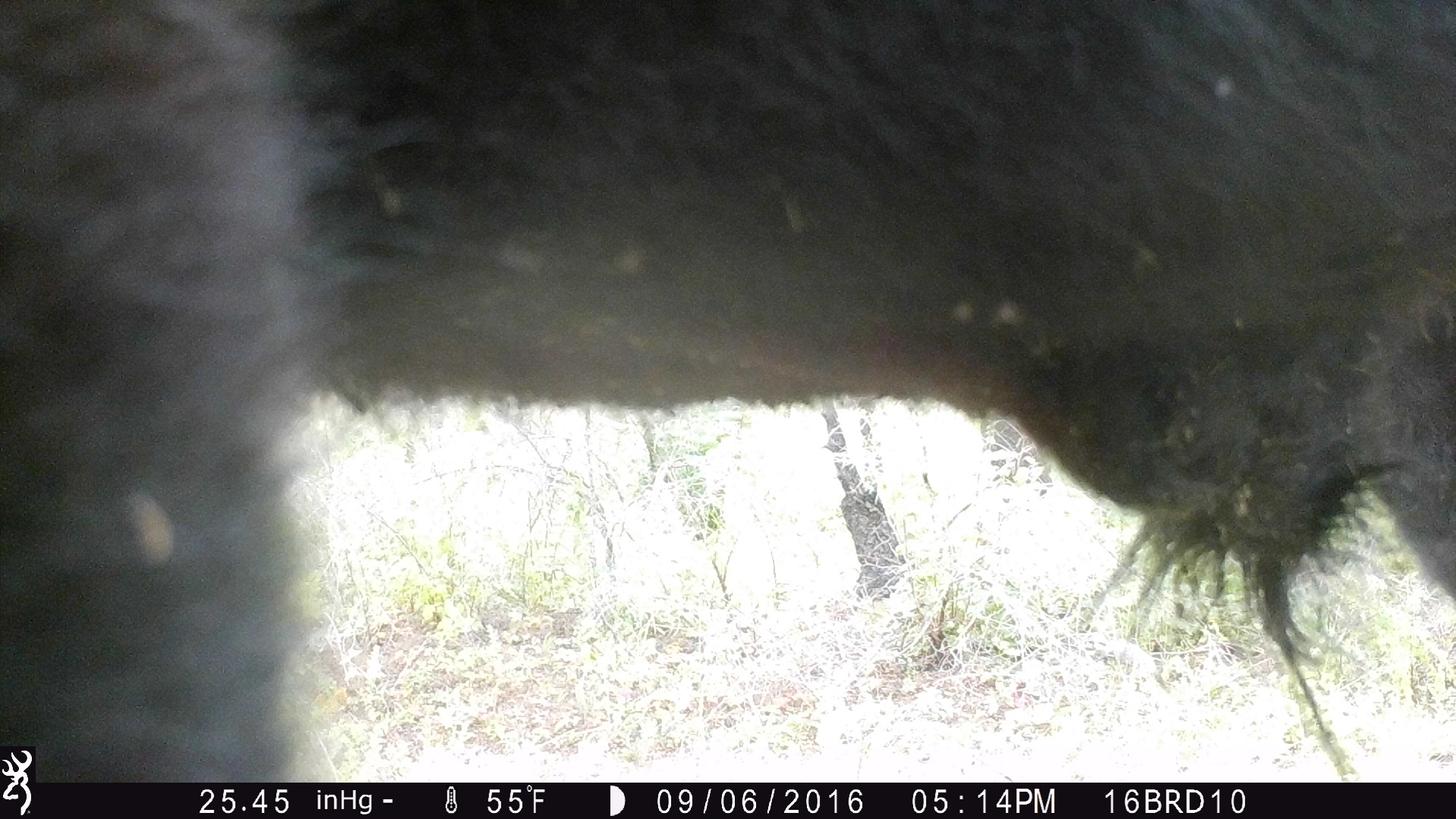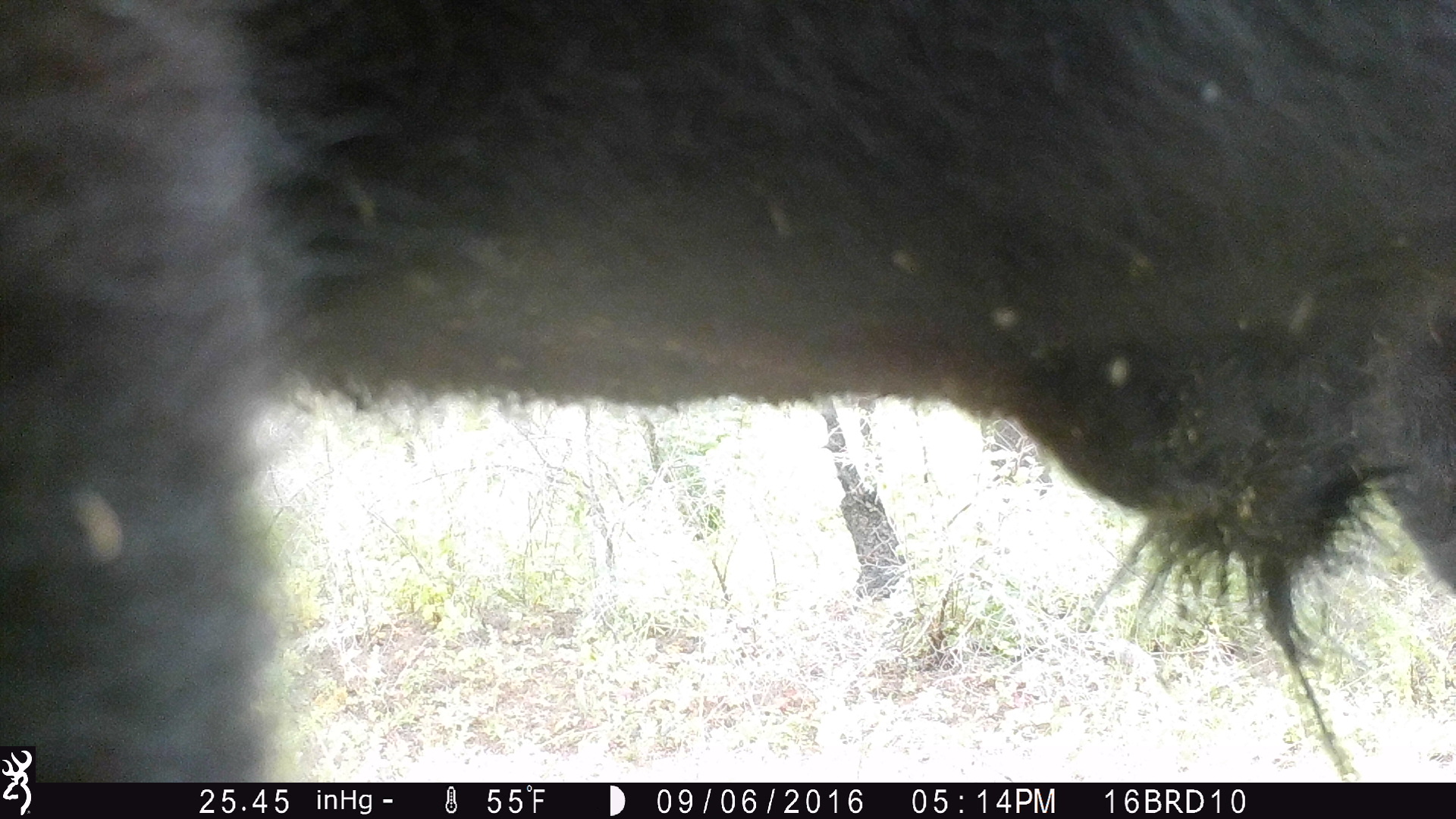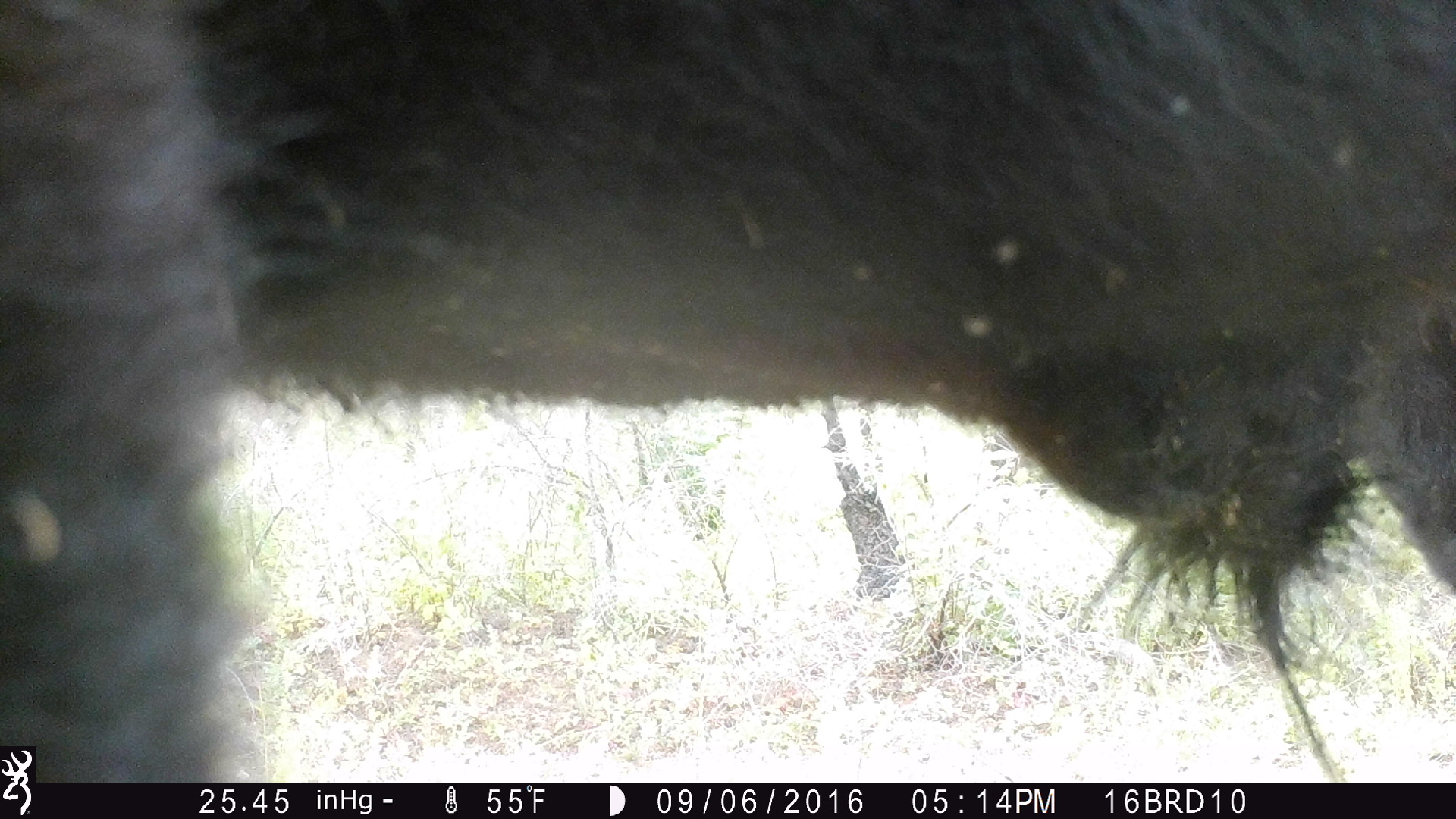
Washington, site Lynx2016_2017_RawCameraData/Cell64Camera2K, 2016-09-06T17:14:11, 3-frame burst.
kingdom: Animalia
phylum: Chordata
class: Mammalia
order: Artiodactyla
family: Bovidae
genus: Bos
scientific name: Bos taurus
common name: domestic cattle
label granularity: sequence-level